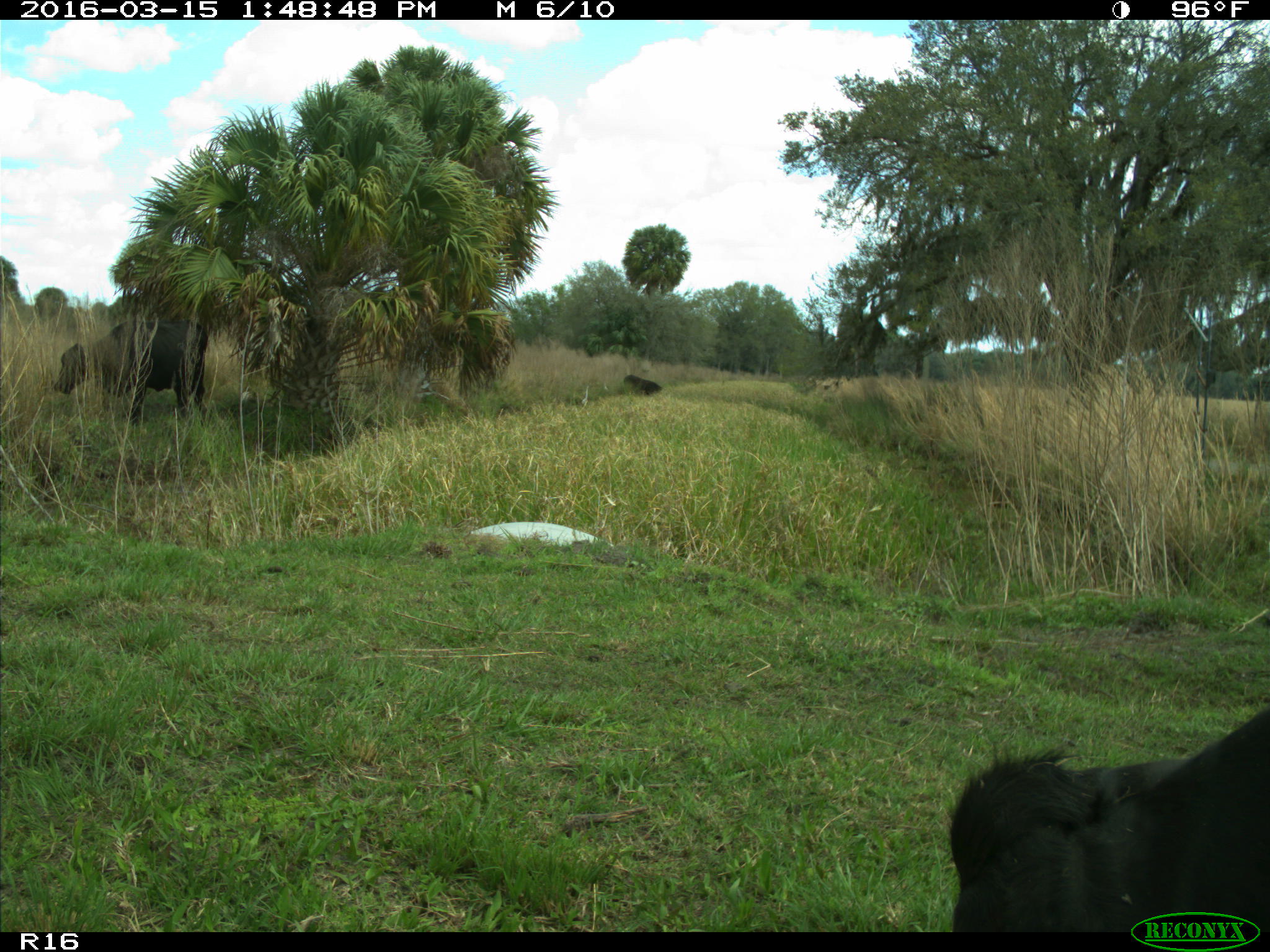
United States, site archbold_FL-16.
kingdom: Animalia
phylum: Chordata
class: Mammalia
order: Artiodactyla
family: Bovidae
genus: Bos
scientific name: Bos taurus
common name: domestic cow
Bos taurus (domestic cow).